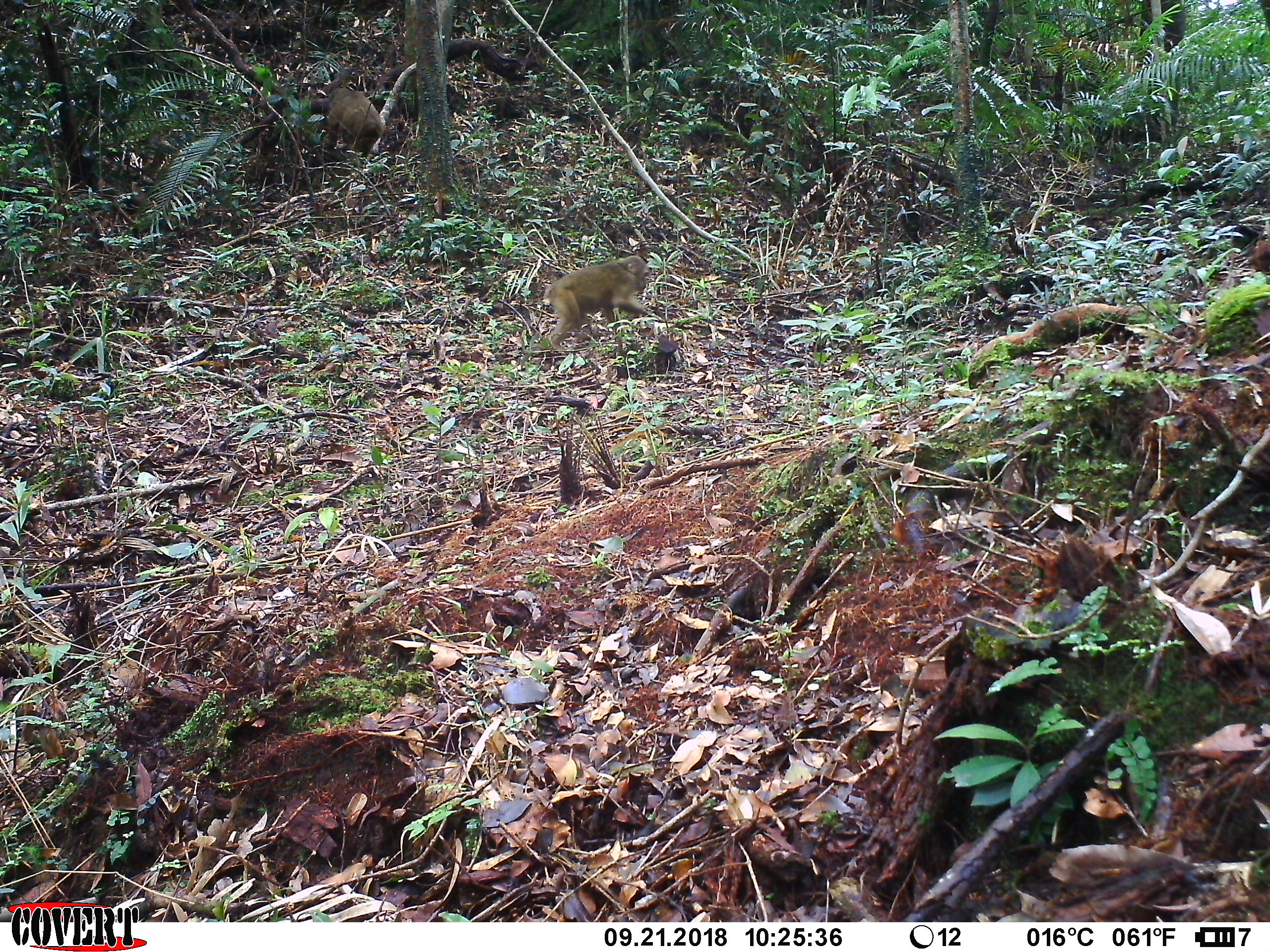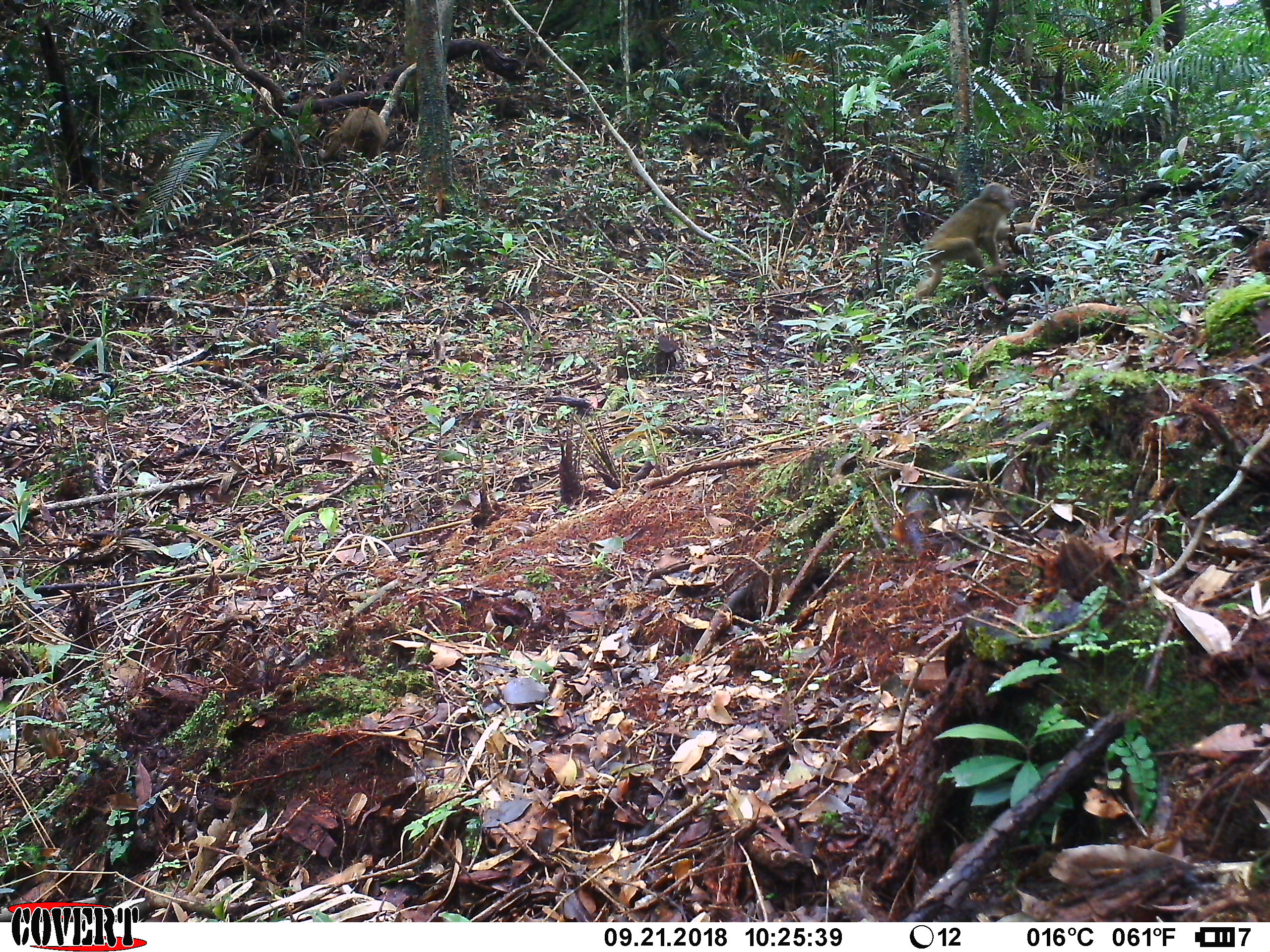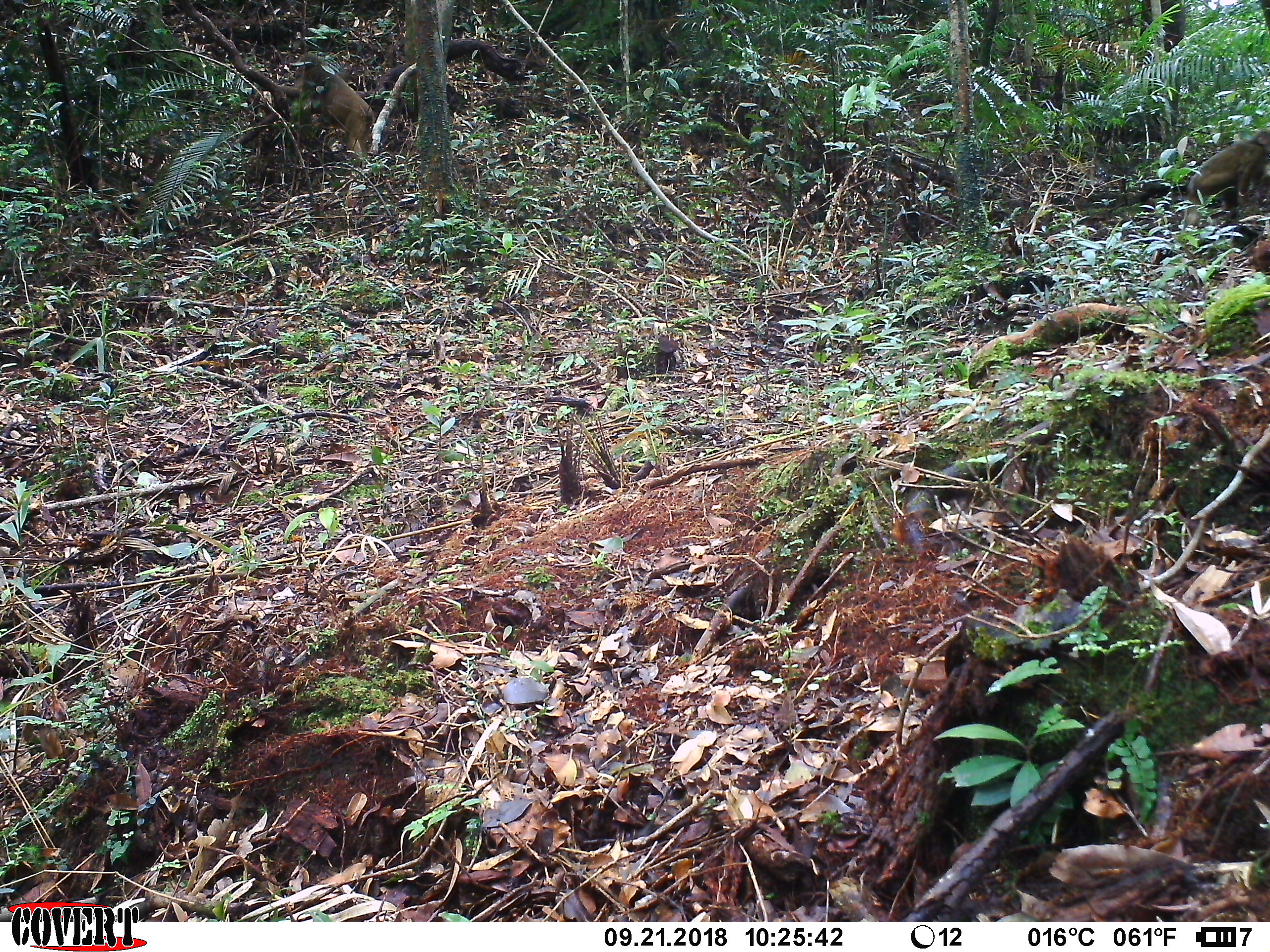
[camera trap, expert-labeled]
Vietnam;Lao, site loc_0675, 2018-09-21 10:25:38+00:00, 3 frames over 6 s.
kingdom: Animalia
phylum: Chordata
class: Mammalia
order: Primates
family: Cercopithecidae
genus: Macaca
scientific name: Macaca arctoides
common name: stump-tailed macaque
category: stump tailed macaque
Stump tailed macaque (stump-tailed macaque) (Macaca arctoides). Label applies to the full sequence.